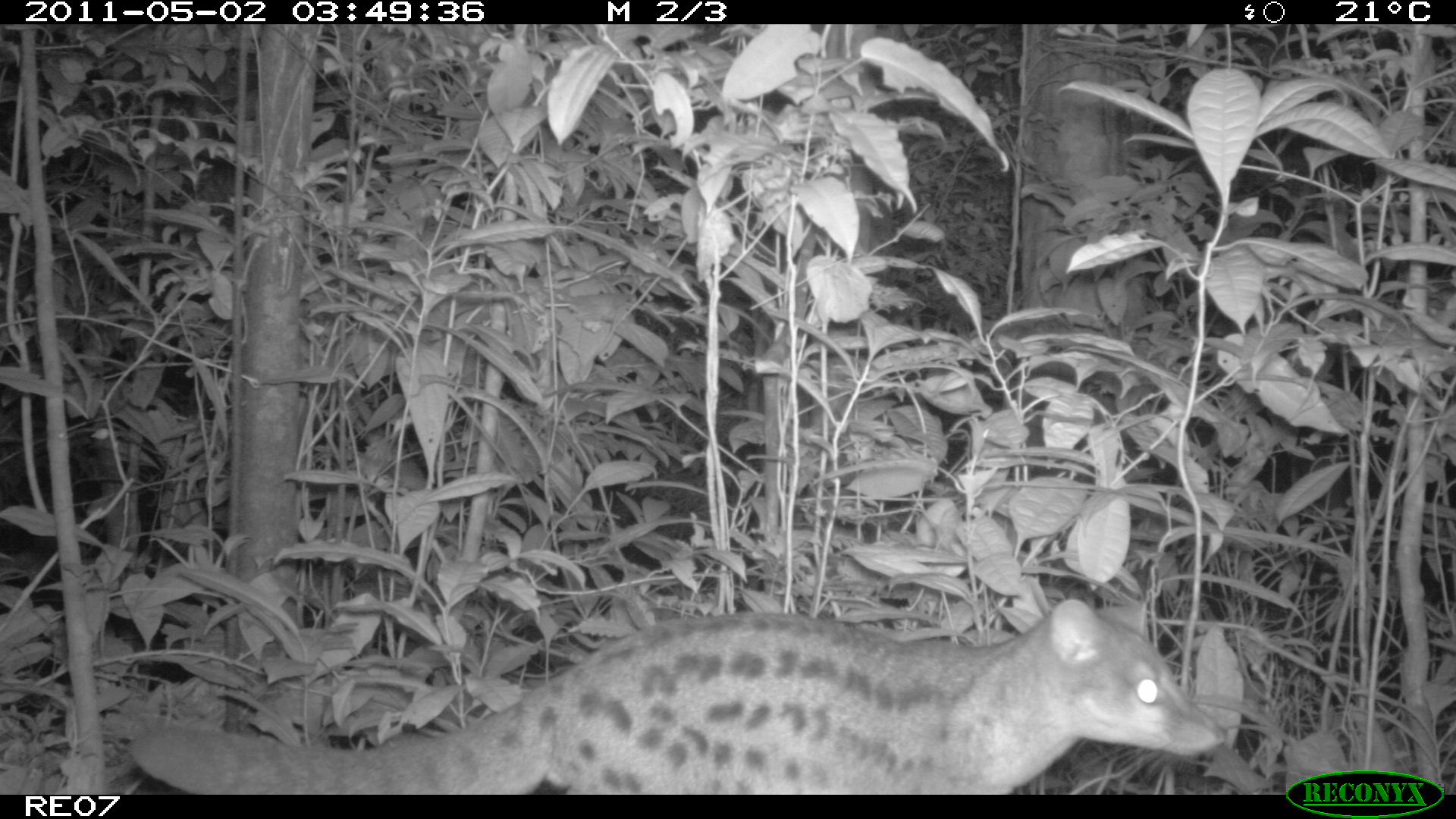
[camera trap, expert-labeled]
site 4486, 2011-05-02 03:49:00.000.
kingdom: Animalia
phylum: Chordata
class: Mammalia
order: Carnivora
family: Eupleridae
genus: Fossa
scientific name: Fossa fossana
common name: fanaloka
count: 1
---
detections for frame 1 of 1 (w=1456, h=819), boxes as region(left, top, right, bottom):
fossa fossana: region(125, 597, 1229, 794)